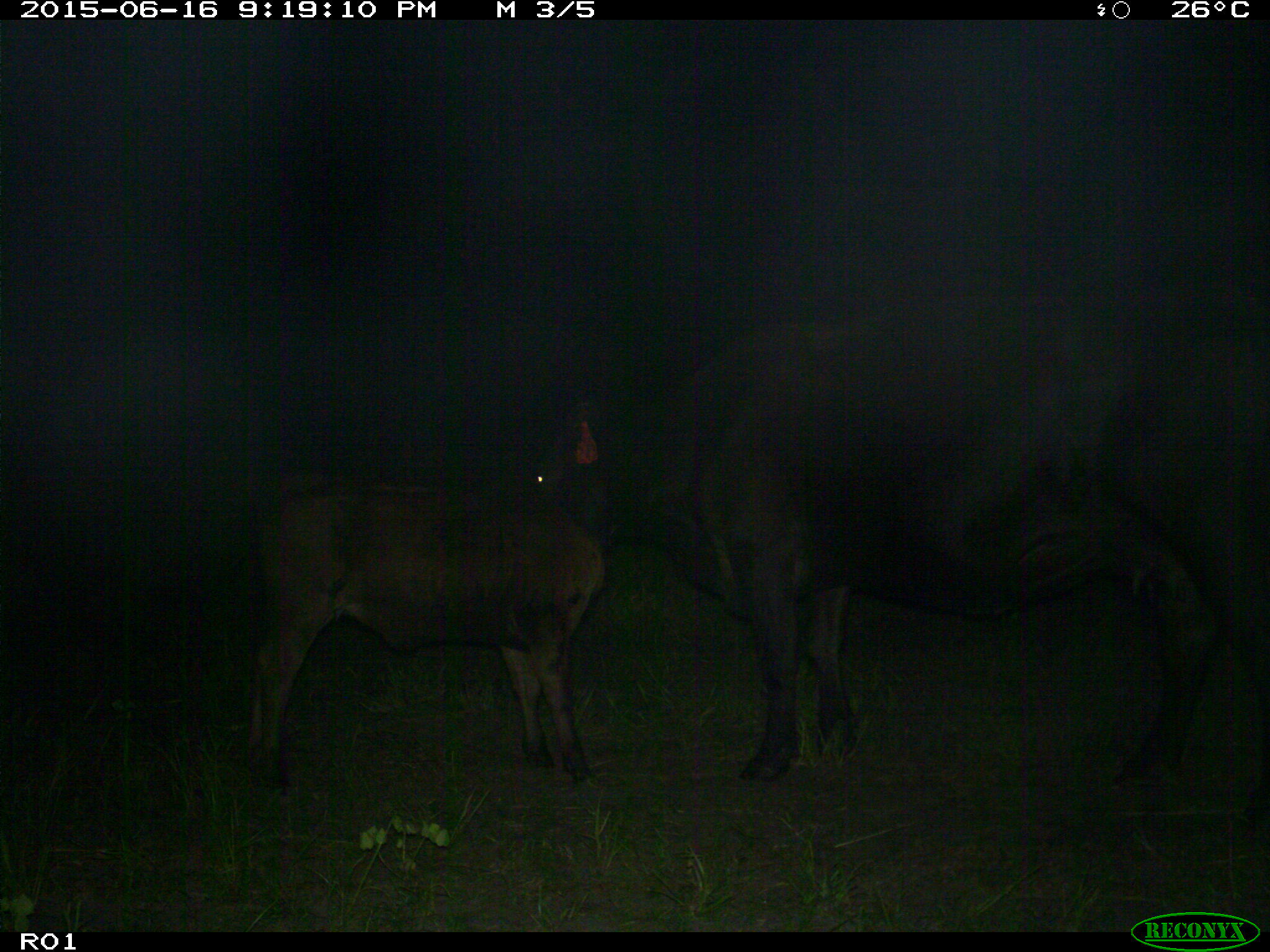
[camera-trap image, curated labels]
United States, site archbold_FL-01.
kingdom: Animalia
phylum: Chordata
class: Mammalia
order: Artiodactyla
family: Bovidae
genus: Bos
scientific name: Bos taurus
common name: domestic cow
Bos taurus (domestic cow).